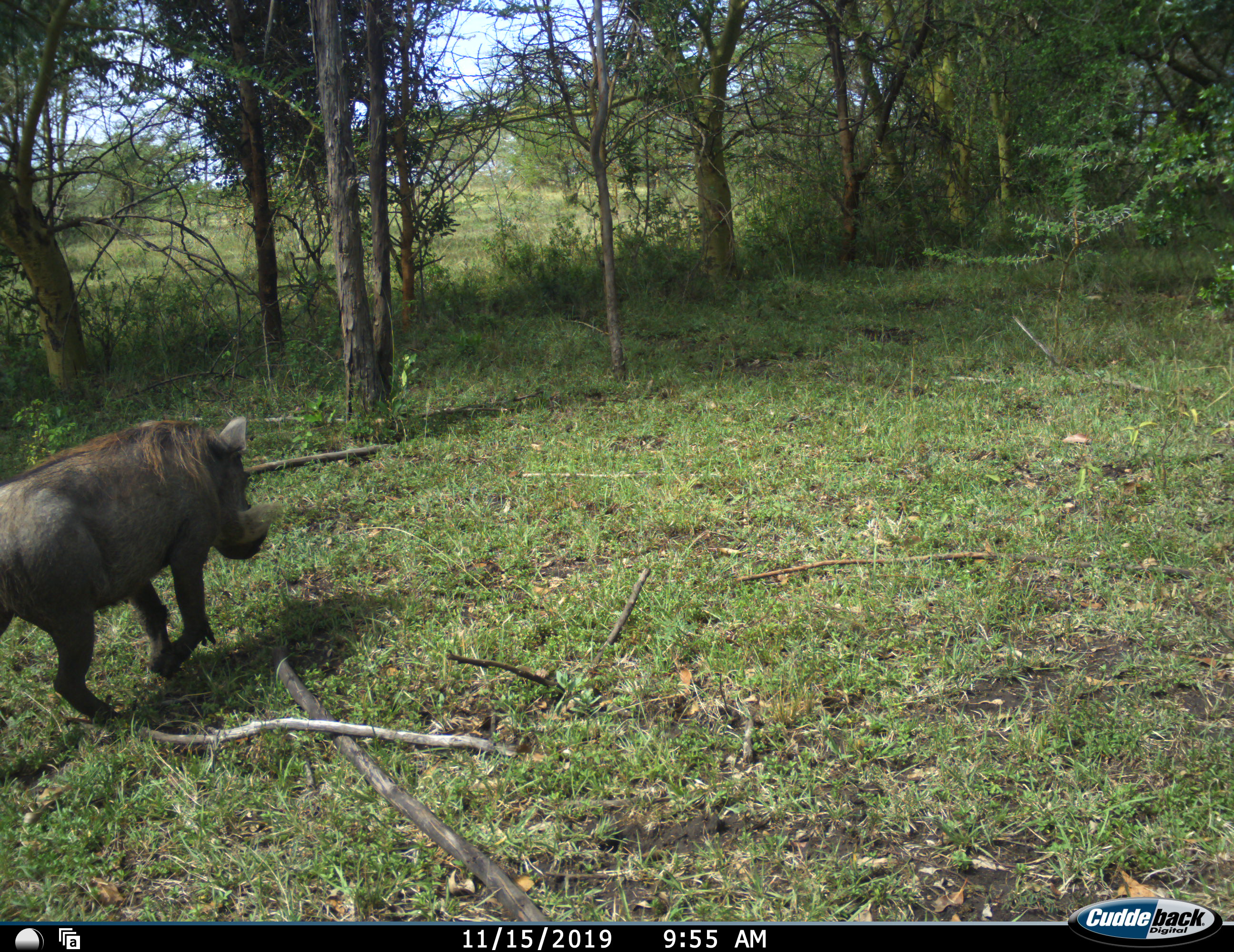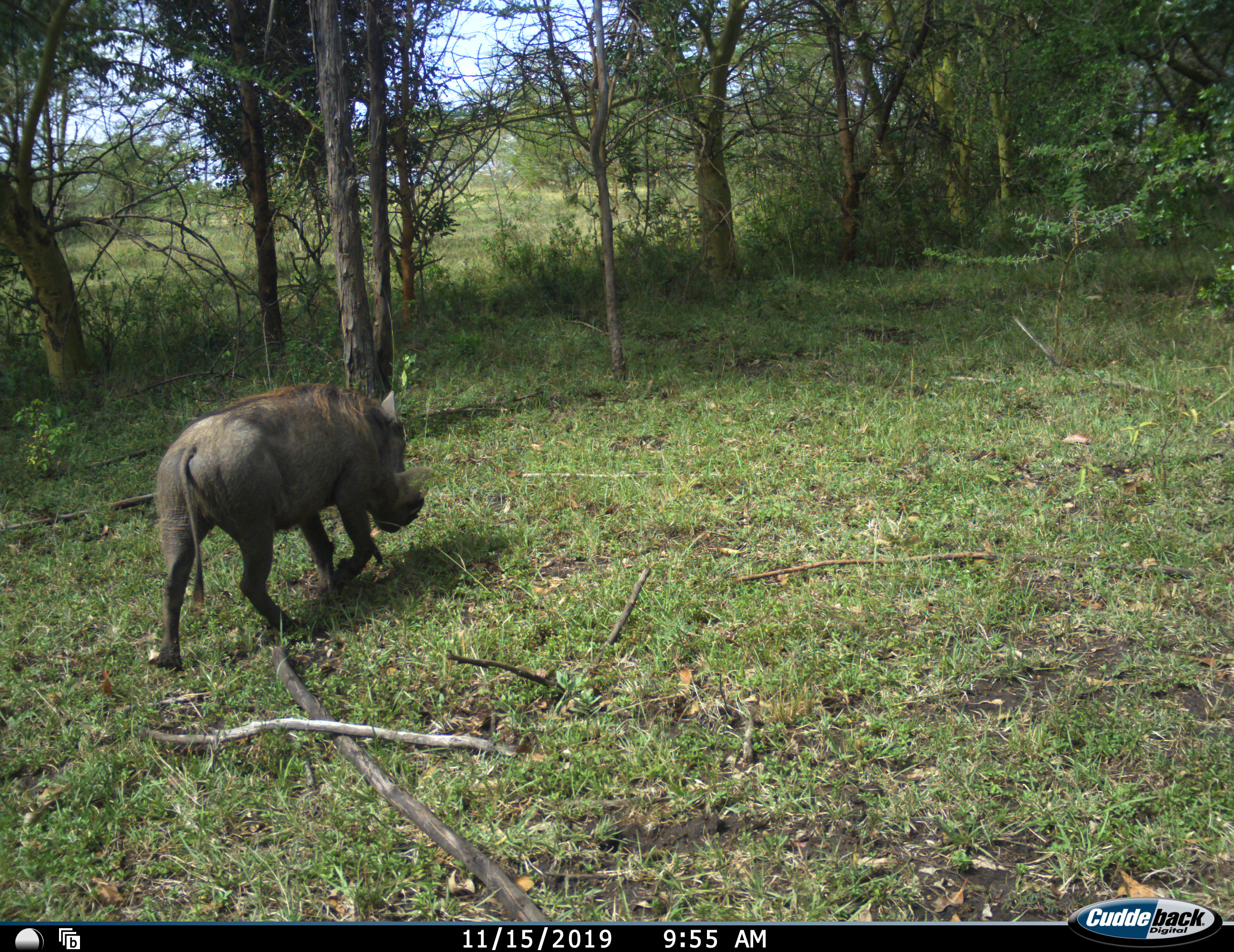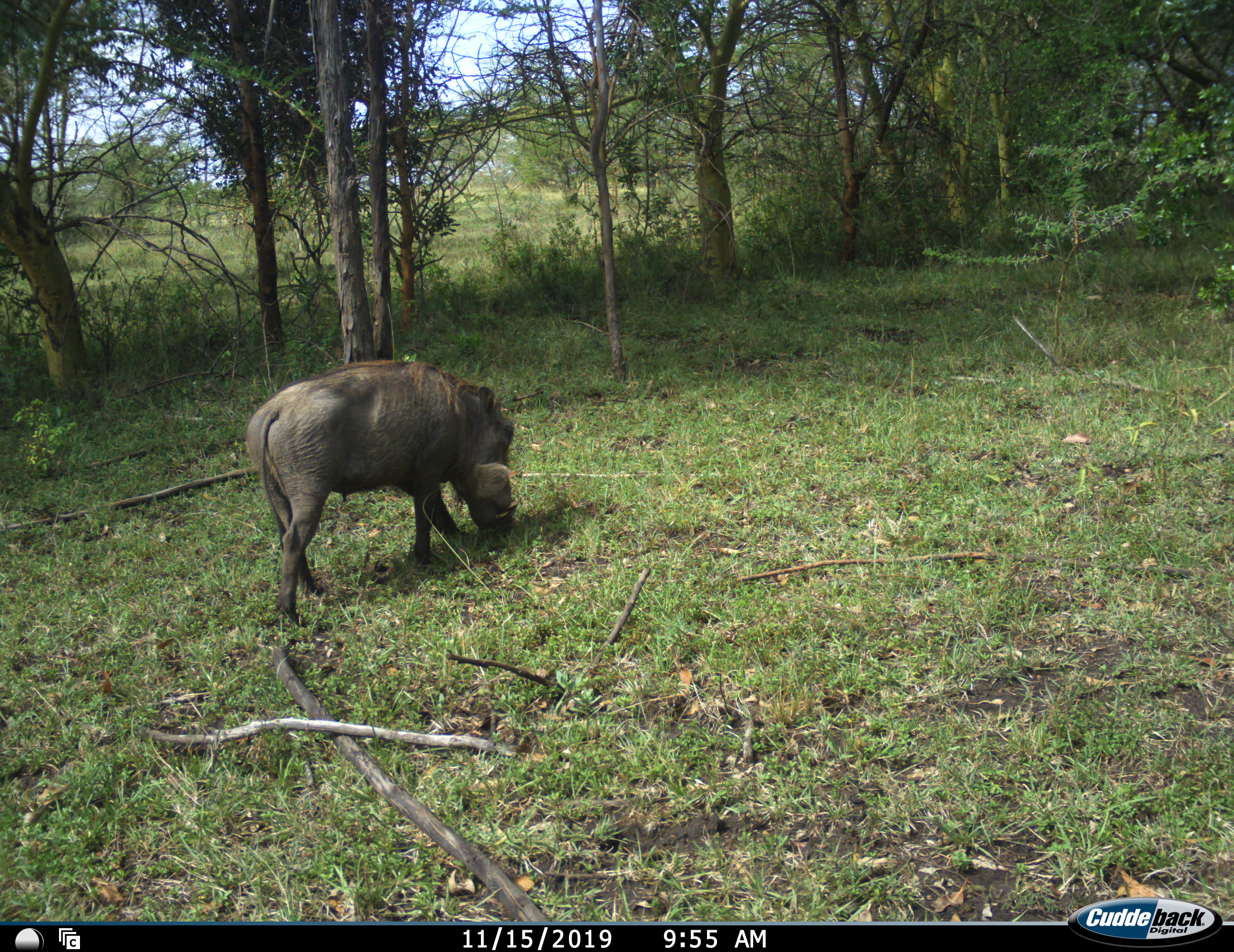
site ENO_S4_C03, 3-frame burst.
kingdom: Animalia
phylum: Chordata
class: Mammalia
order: Artiodactyla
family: Suidae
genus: Phacochoerus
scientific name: Phacochoerus africanus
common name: warthog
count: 1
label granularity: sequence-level